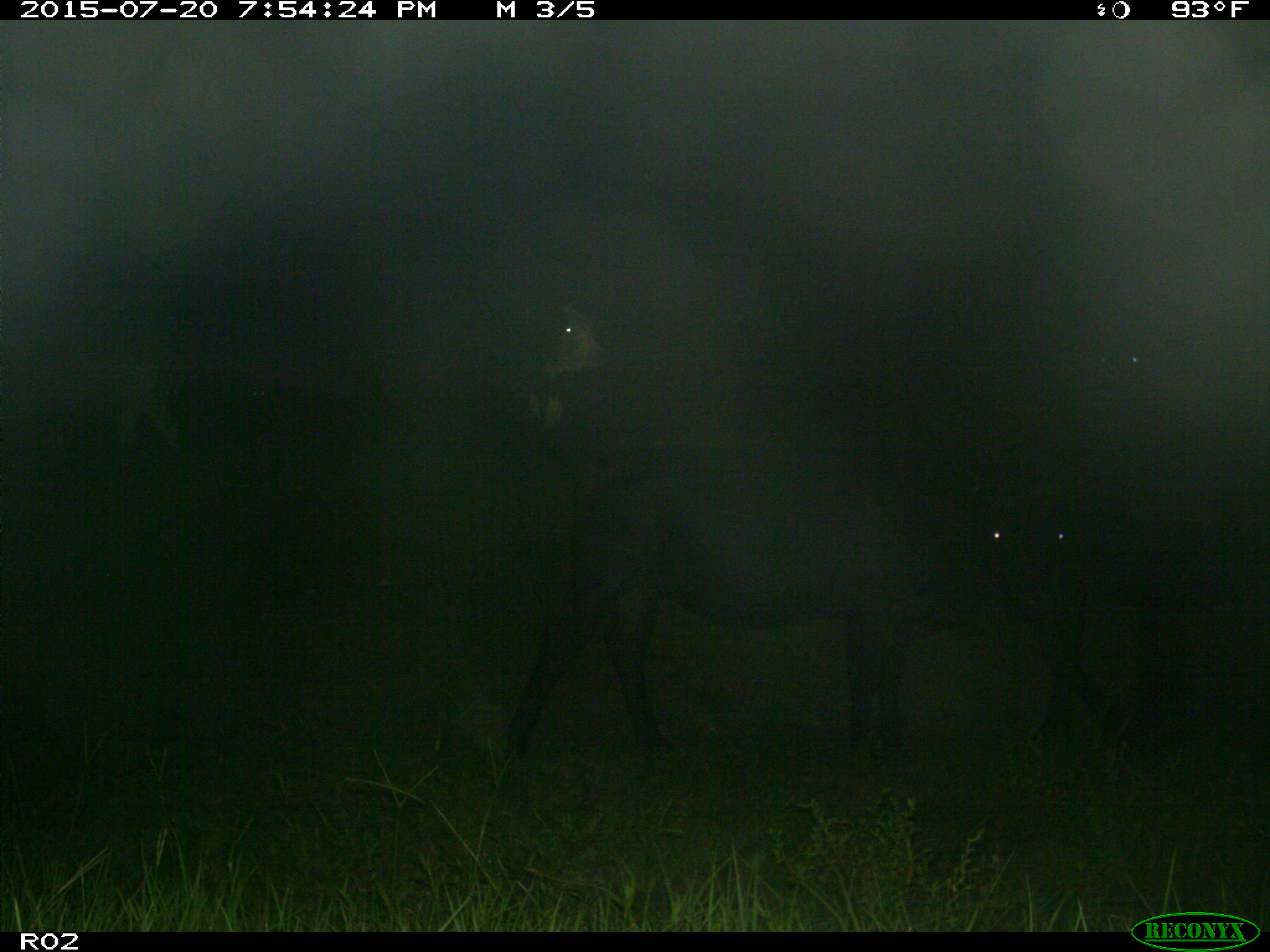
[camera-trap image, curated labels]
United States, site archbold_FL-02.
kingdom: Animalia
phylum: Chordata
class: Mammalia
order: Artiodactyla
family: Bovidae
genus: Bos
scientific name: Bos taurus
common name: domestic cow